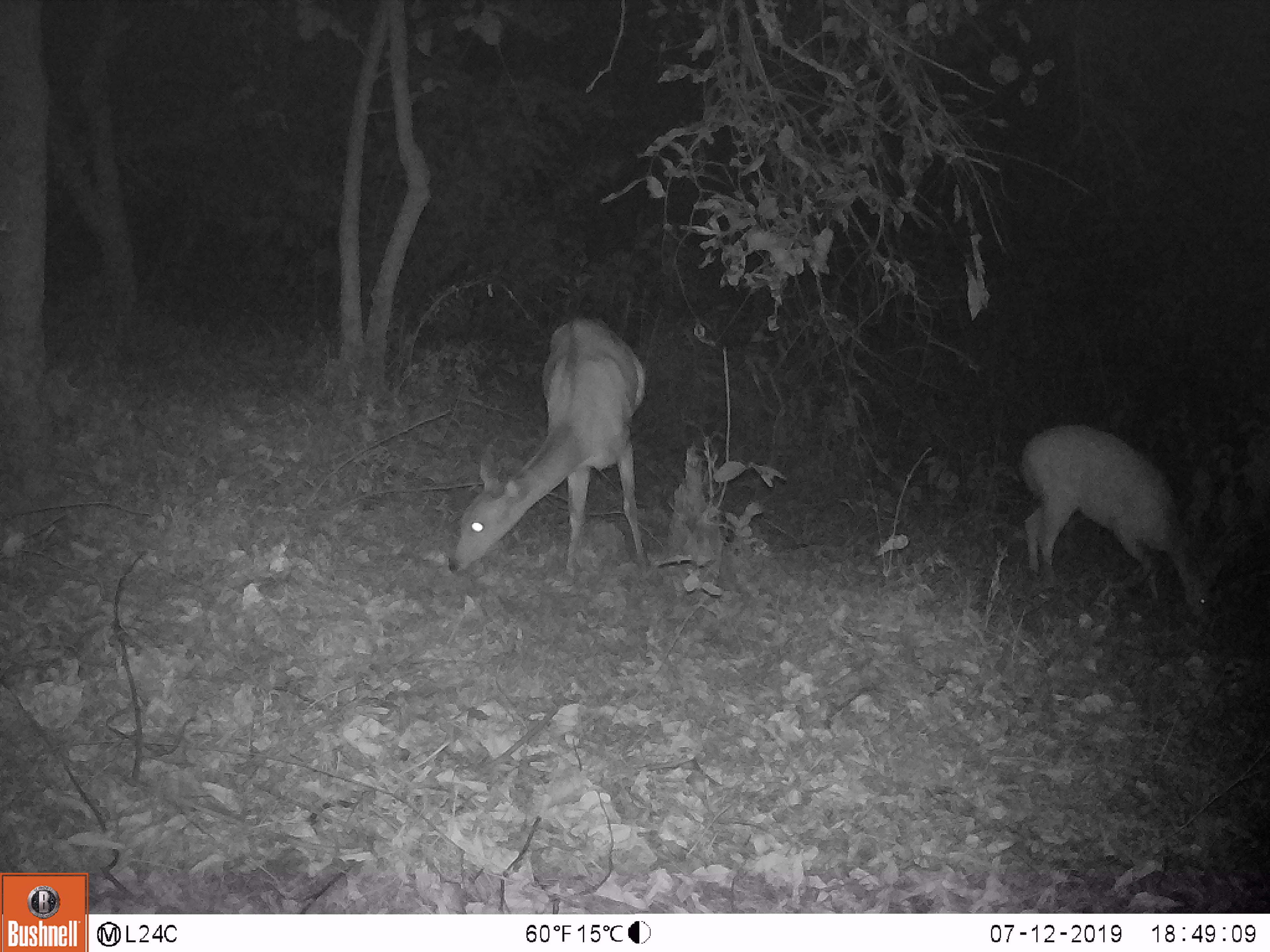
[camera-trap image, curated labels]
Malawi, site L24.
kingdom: Animalia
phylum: Chordata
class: Mammalia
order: Artiodactyla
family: Bovidae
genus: Tragelaphus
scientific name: Tragelaphus sylvaticus sylvaticus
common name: cape bushbuck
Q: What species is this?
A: Cape bushbuck (Tragelaphus sylvaticus sylvaticus).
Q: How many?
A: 2.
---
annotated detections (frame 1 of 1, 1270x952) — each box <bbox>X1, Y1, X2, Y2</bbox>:
cape bushbuck: <bbox>440, 306, 646, 617</bbox>; <bbox>1008, 416, 1236, 642</bbox>